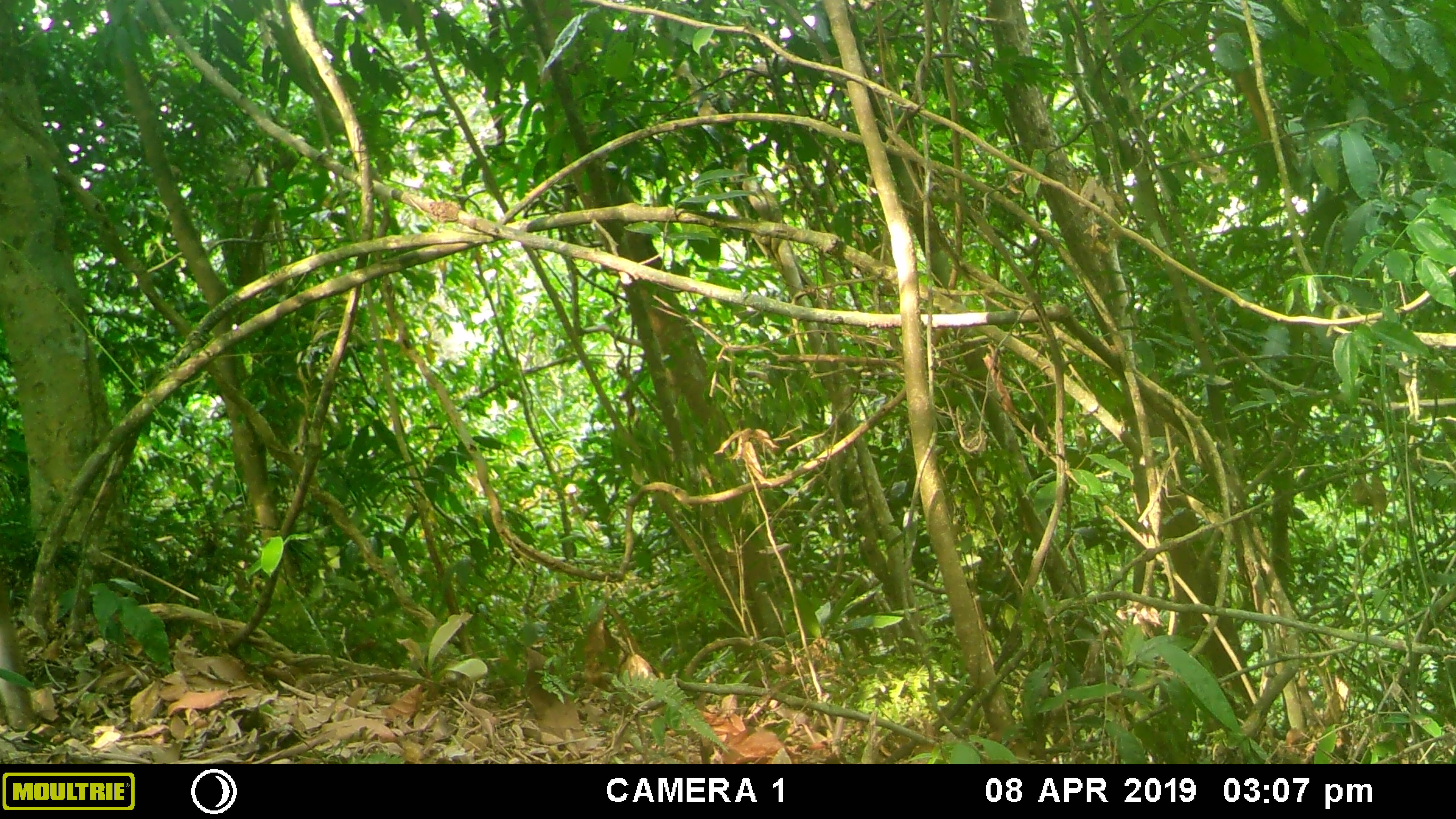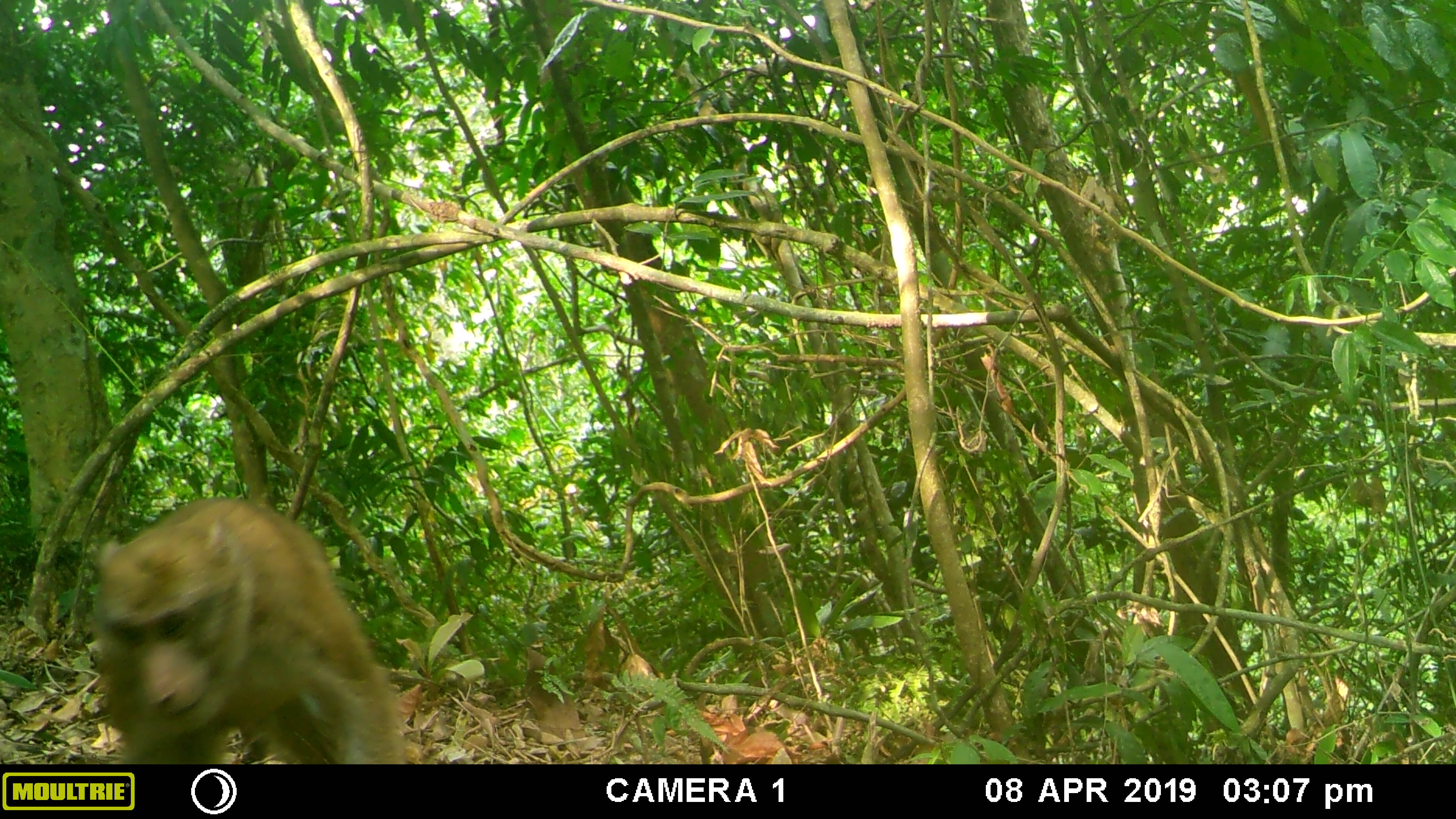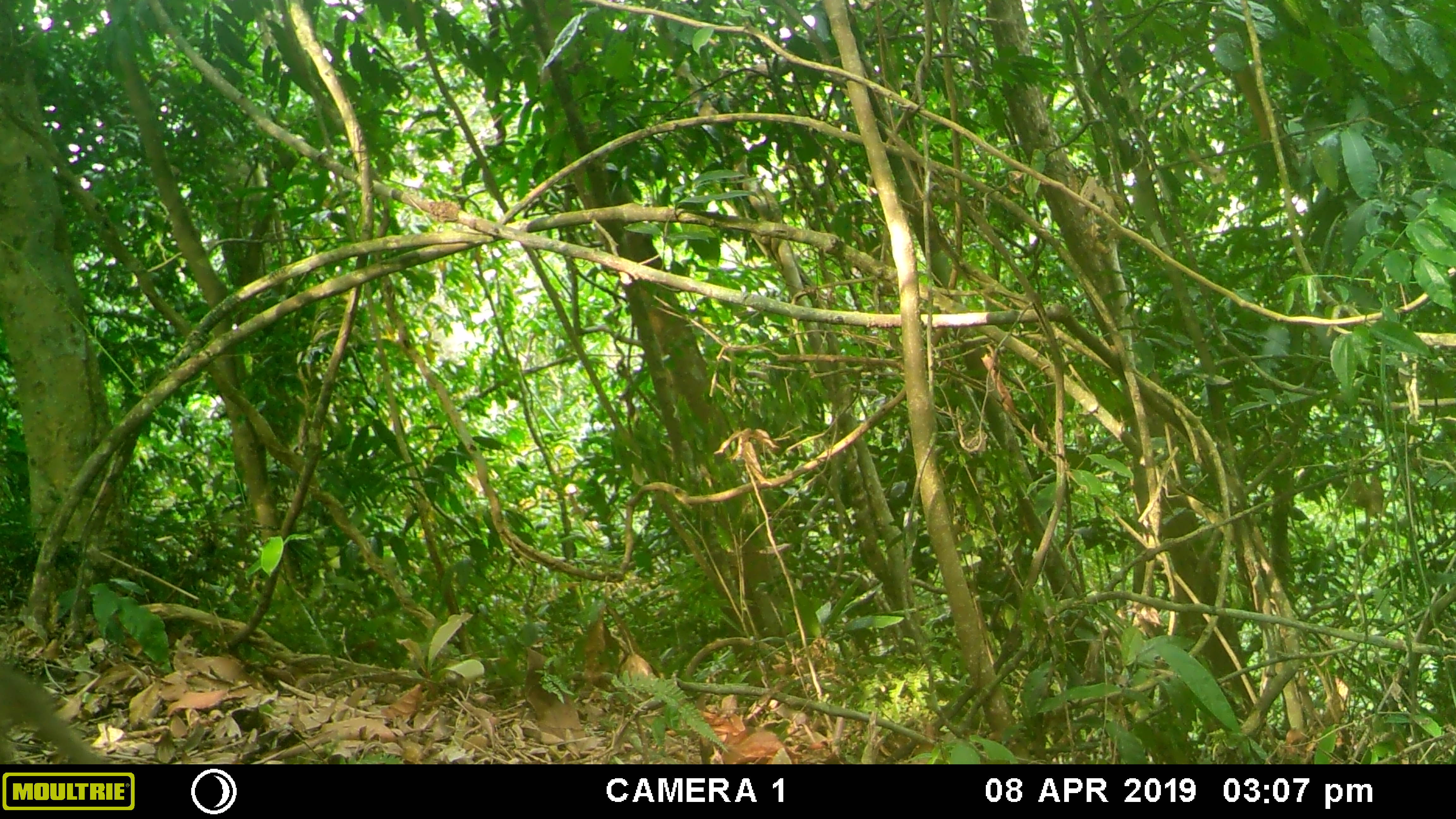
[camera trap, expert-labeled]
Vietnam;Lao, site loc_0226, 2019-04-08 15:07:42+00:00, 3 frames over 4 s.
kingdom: Animalia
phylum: Chordata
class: Mammalia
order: Primates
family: Cercopithecidae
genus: Macaca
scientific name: Macaca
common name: macaques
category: assam or rhesus macaque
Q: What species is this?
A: Assam or rhesus macaque (macaques) (Macaca).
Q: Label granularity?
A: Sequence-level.